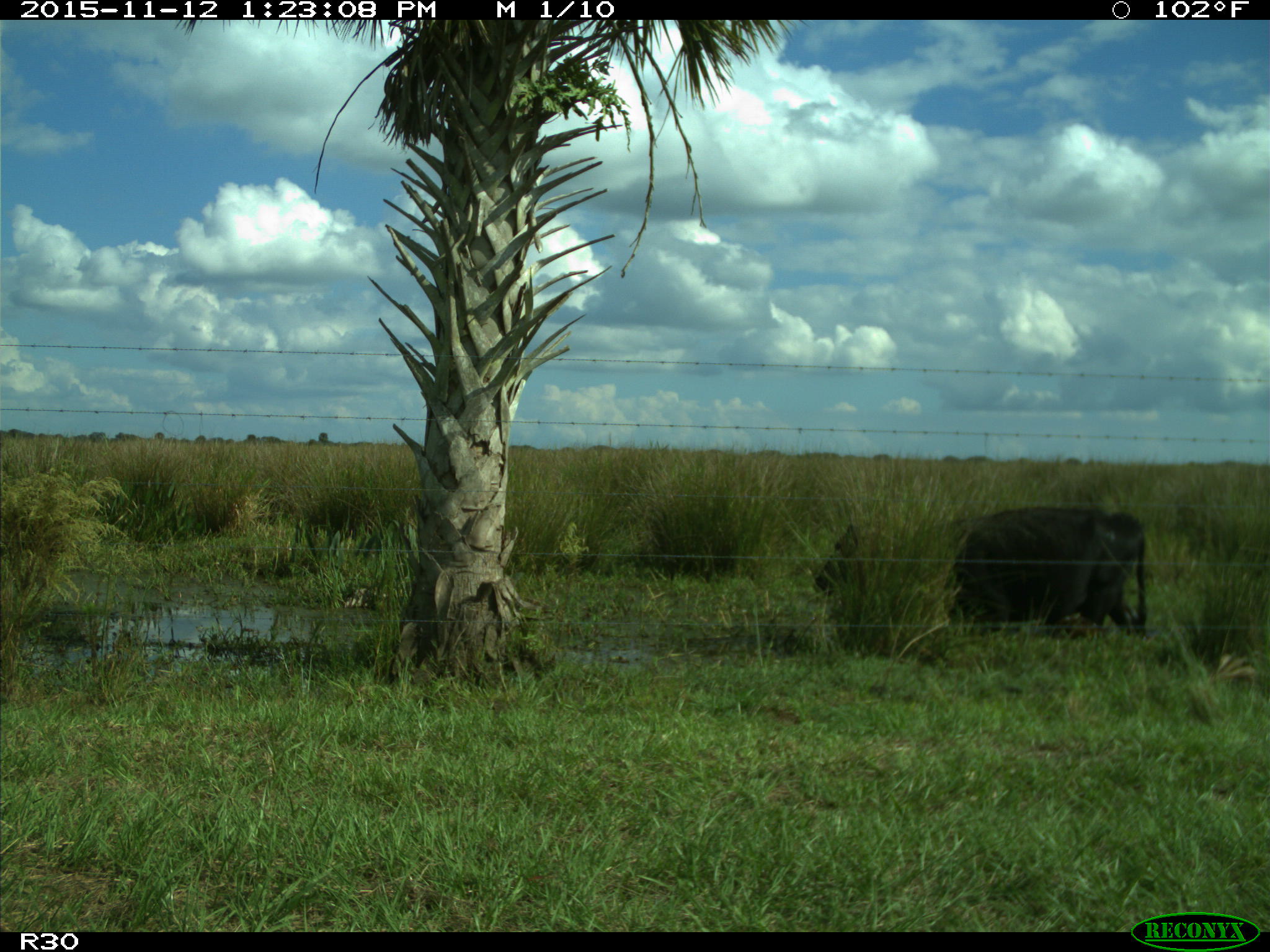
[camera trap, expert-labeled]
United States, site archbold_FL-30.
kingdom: Animalia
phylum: Chordata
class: Mammalia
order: Artiodactyla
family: Bovidae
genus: Bos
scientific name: Bos taurus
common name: domestic cow